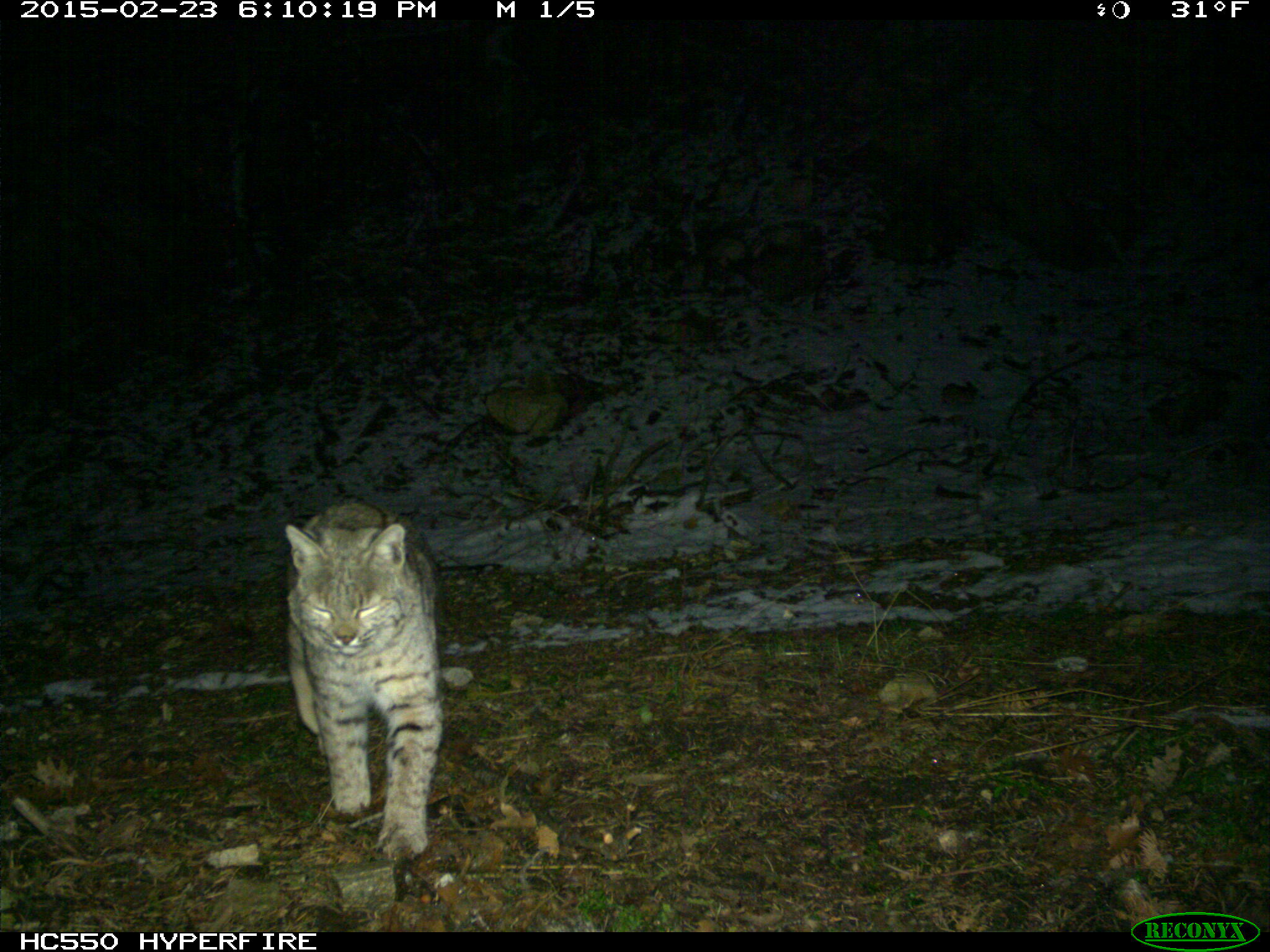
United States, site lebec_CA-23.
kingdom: Animalia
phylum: Chordata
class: Mammalia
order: Carnivora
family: Felidae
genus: Lynx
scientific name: Lynx rufus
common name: bobcat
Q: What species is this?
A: Lynx rufus (bobcat).